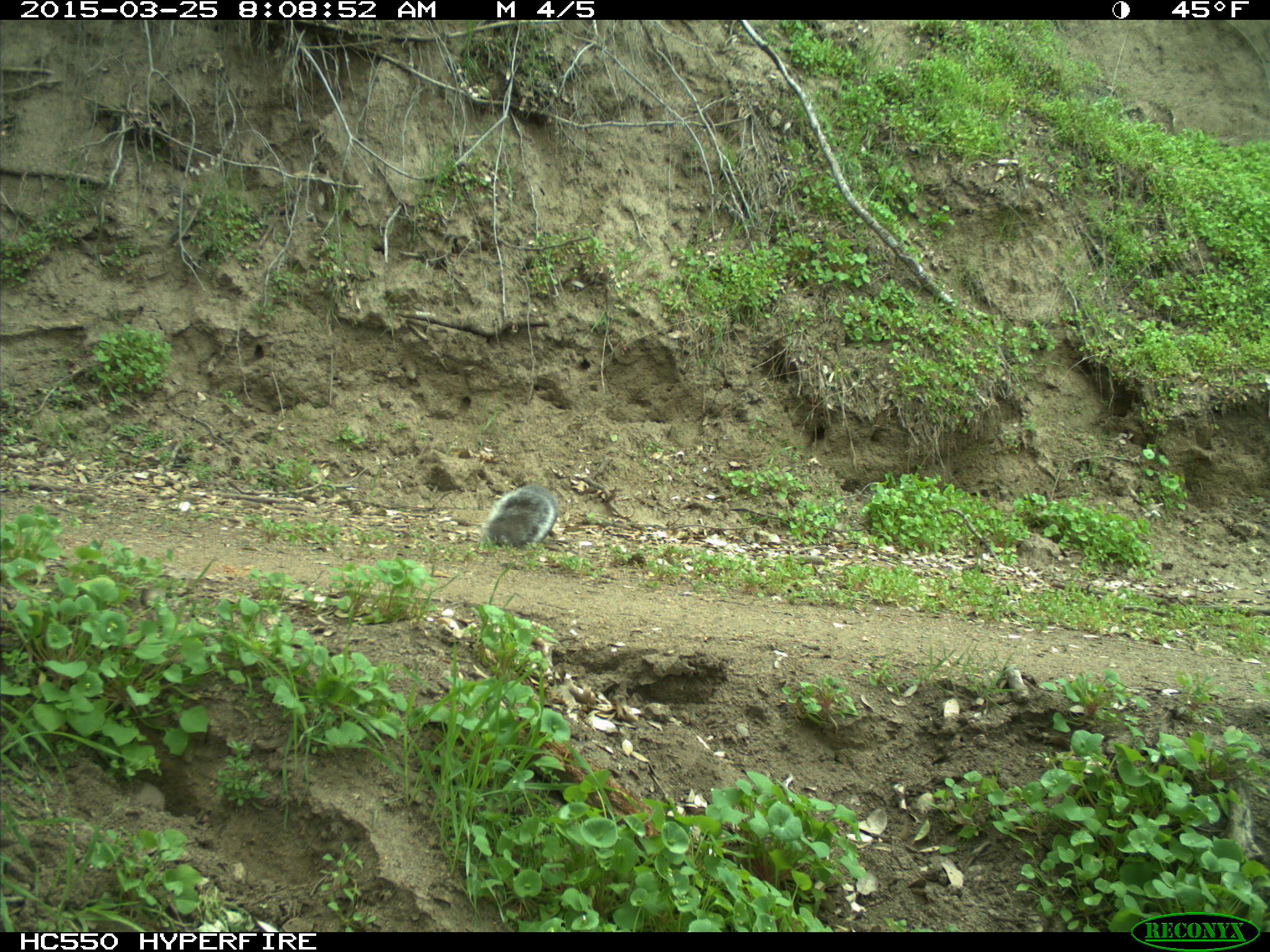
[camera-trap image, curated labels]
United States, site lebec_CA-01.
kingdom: Animalia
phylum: Chordata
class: Mammalia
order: Rodentia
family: Sciuridae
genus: Sciurus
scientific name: Sciurus carolinensis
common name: eastern gray squirrel